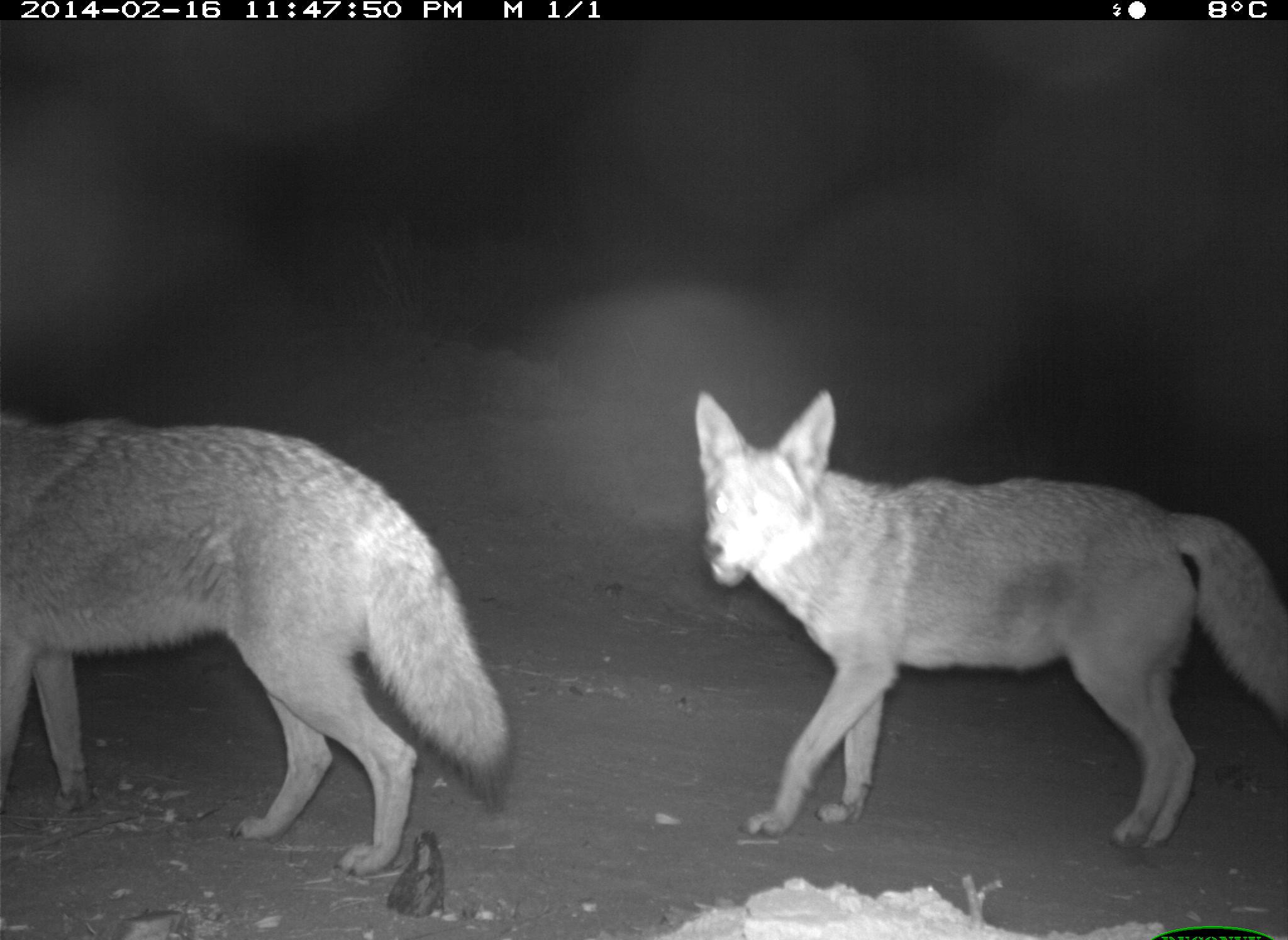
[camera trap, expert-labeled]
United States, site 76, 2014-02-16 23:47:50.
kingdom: Animalia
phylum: Chordata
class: Mammalia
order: Carnivora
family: Canidae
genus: Canis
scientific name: Canis latrans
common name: coyote